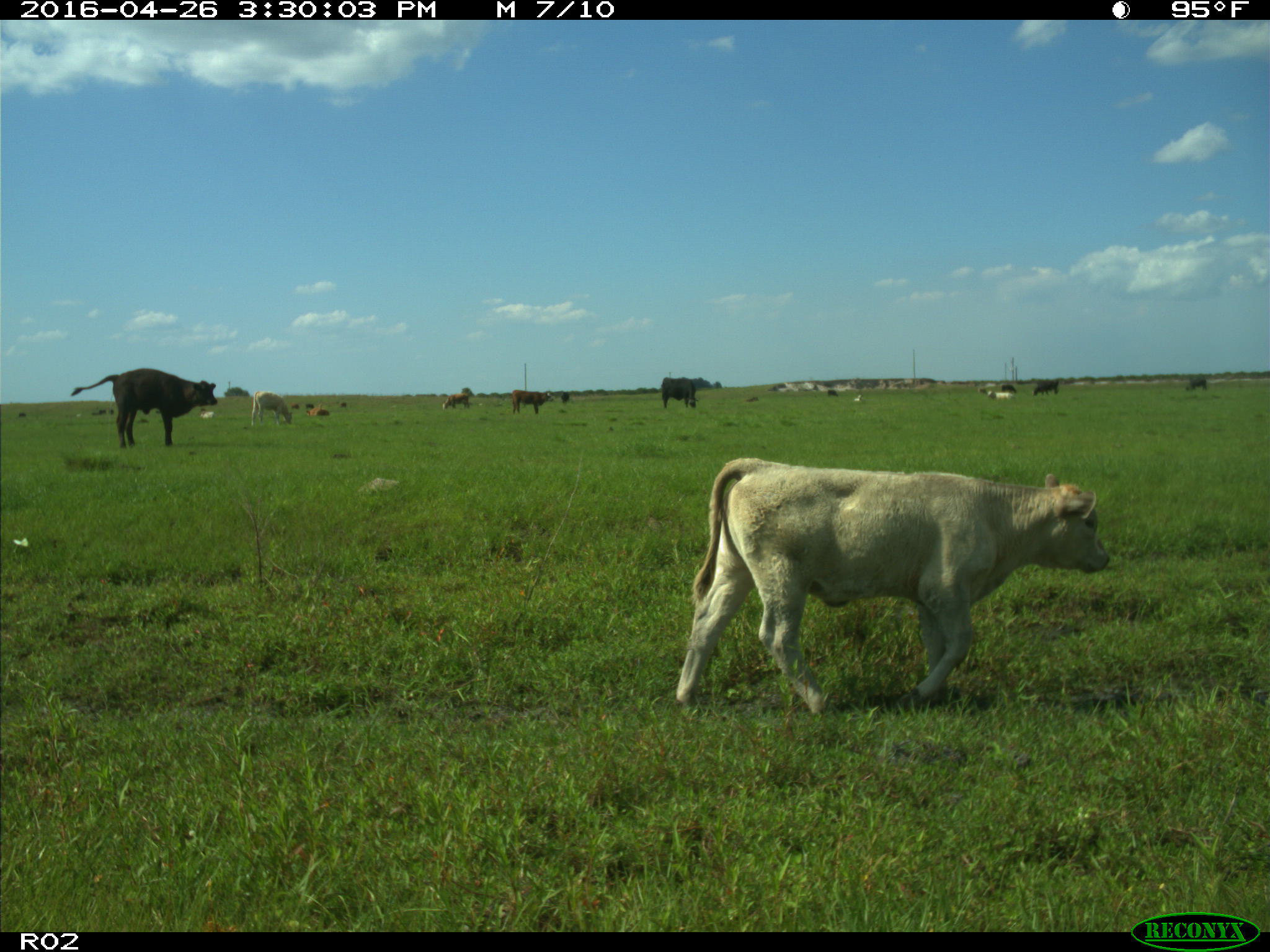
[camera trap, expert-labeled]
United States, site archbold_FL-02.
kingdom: Animalia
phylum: Chordata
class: Mammalia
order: Artiodactyla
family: Bovidae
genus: Bos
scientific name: Bos taurus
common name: domestic cow